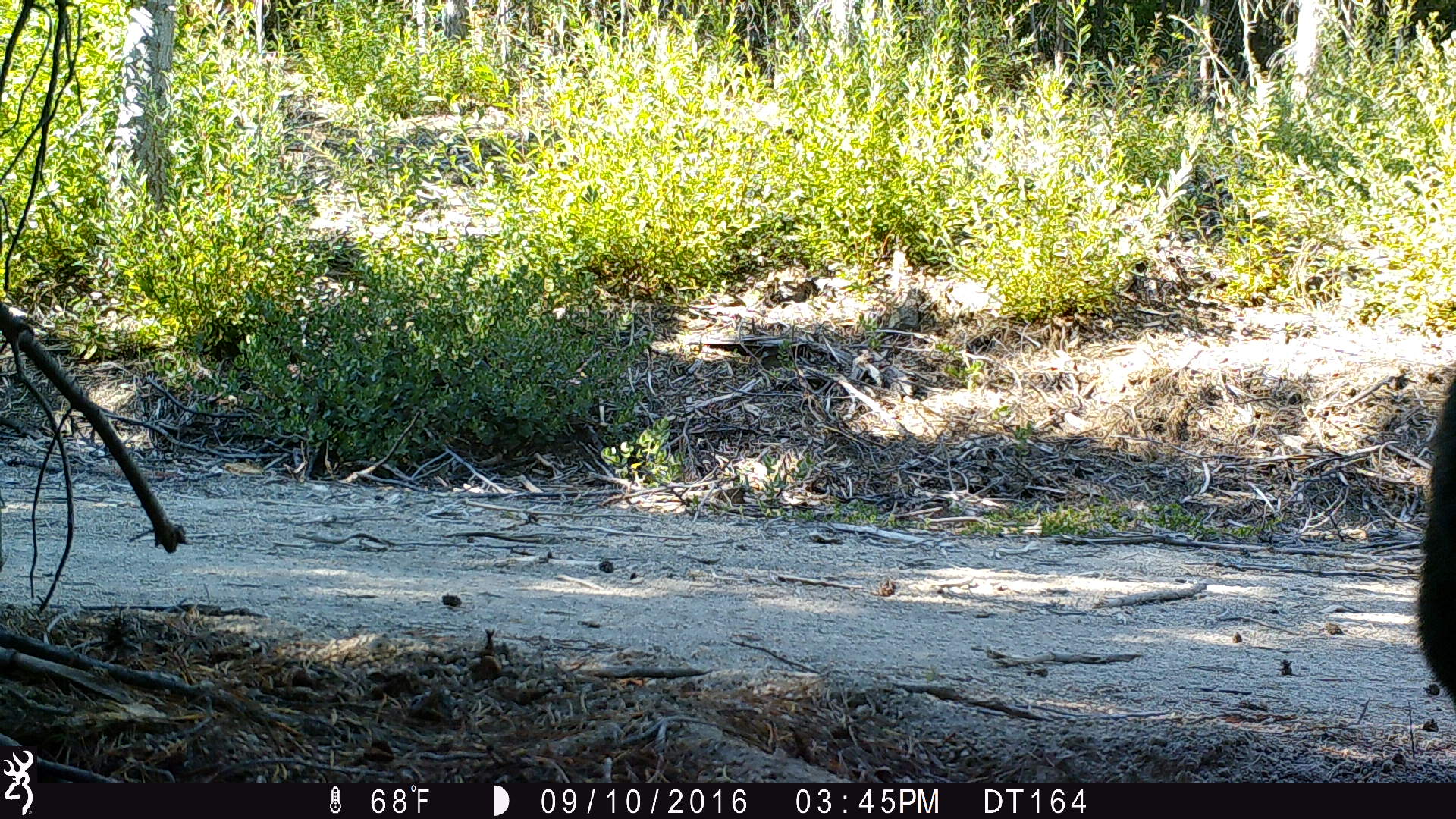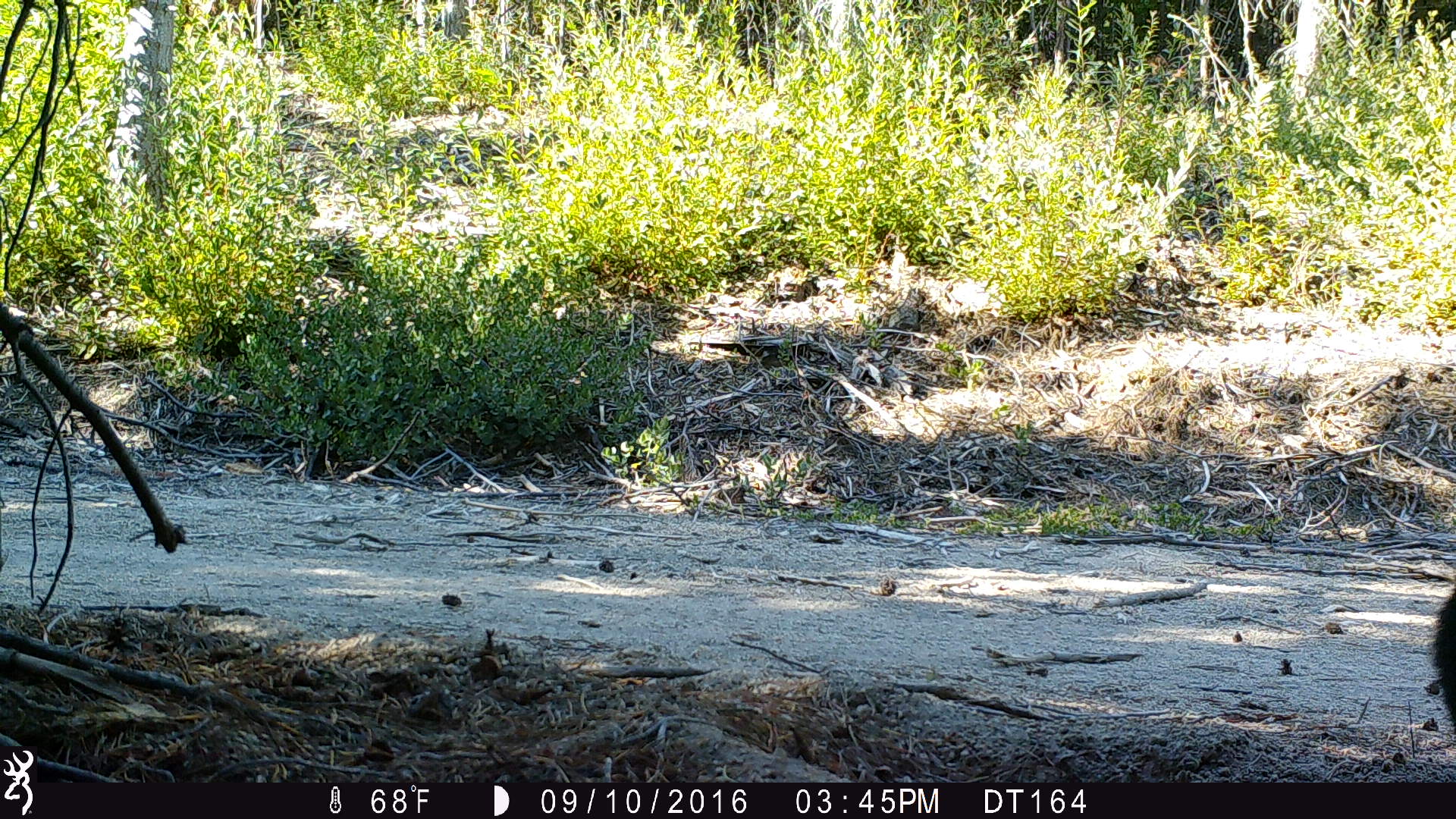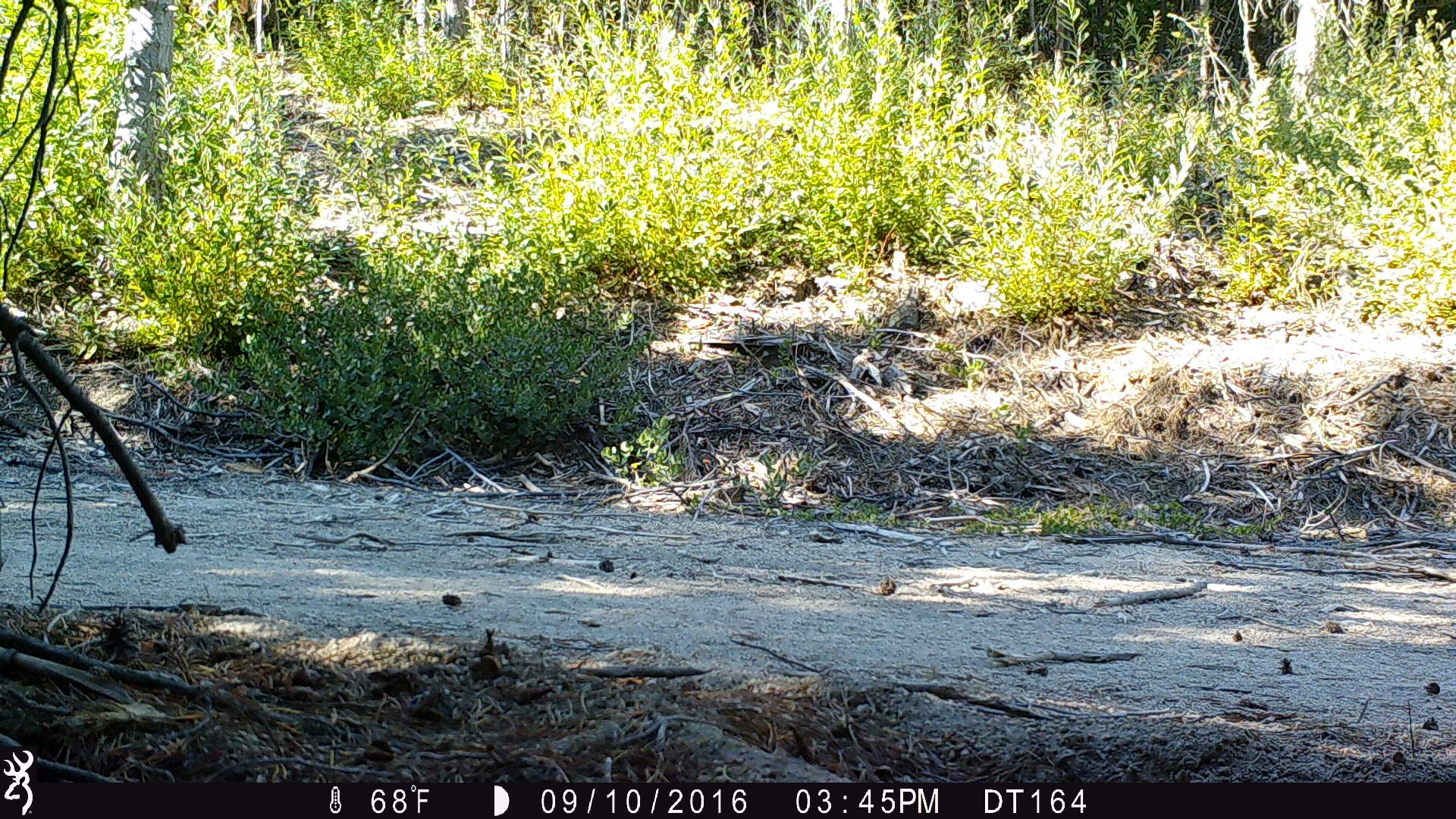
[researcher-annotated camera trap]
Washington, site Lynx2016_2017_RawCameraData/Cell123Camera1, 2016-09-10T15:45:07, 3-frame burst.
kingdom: Animalia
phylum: Chordata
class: Mammalia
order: Carnivora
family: Ursidae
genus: Ursus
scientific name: Ursus americanus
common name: american black bear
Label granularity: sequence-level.